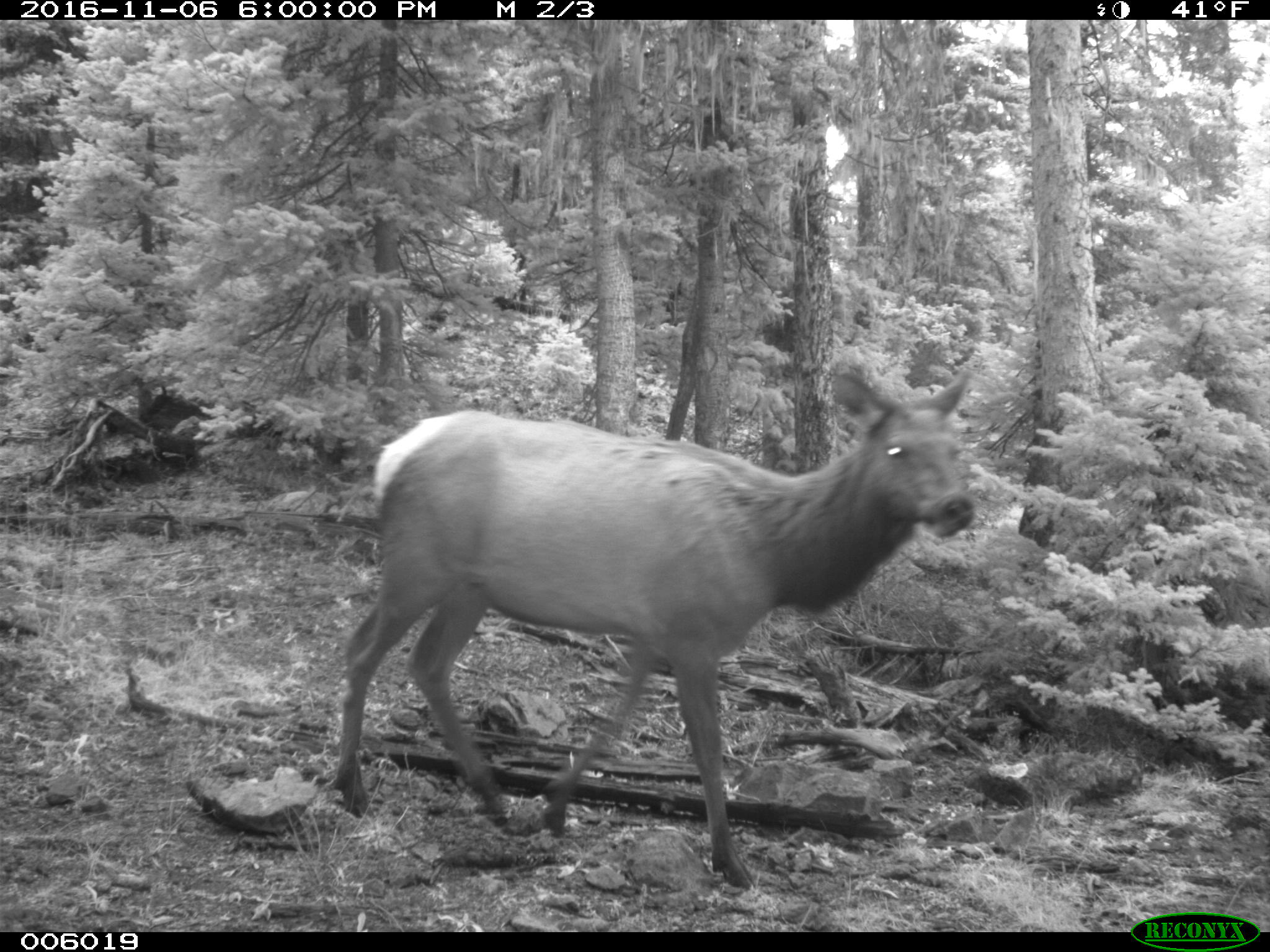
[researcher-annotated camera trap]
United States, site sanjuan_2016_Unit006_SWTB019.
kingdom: Animalia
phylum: Chordata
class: Mammalia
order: Artiodactyla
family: Cervidae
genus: Cervus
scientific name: Cervus elaphus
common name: red deer